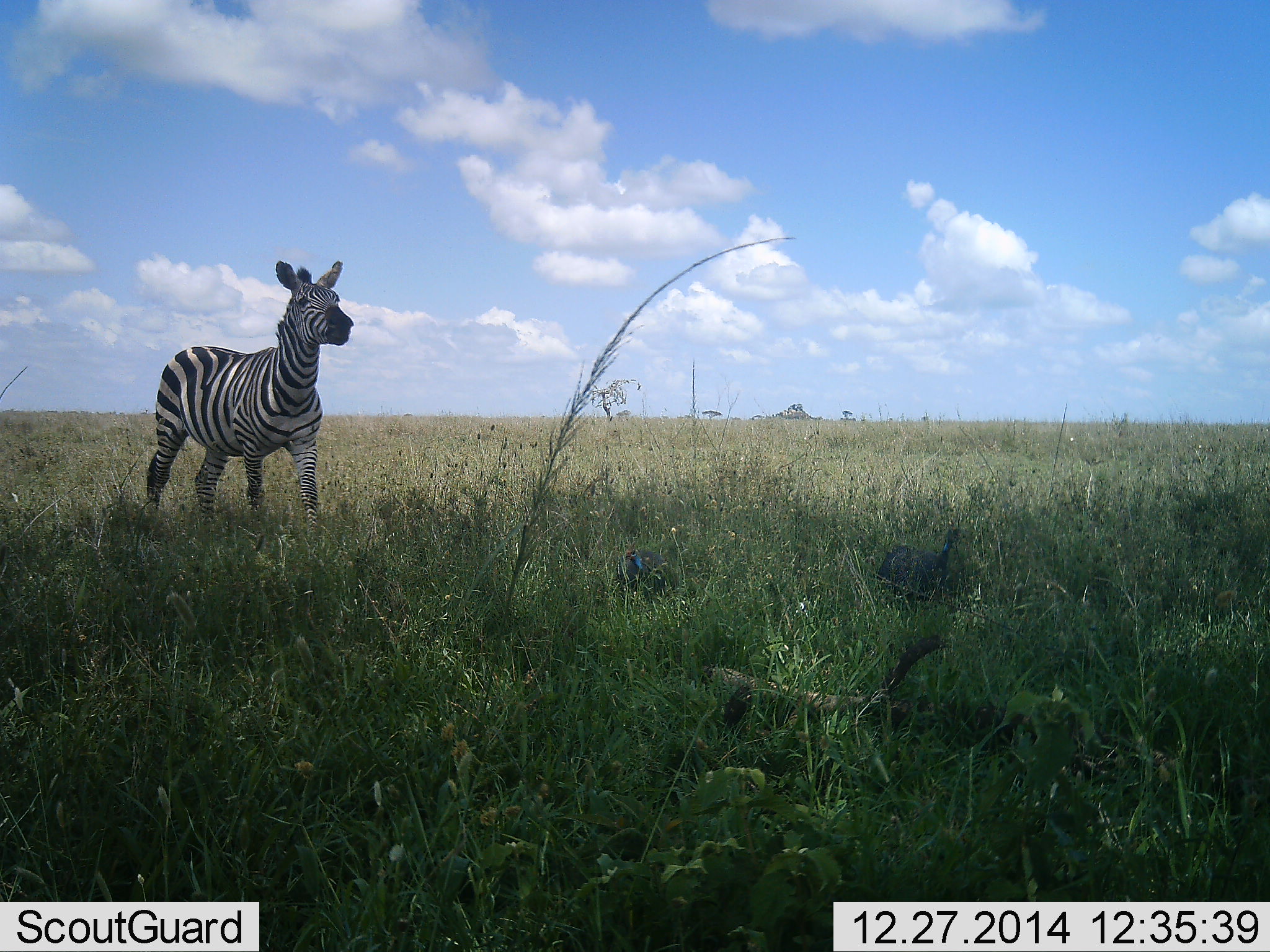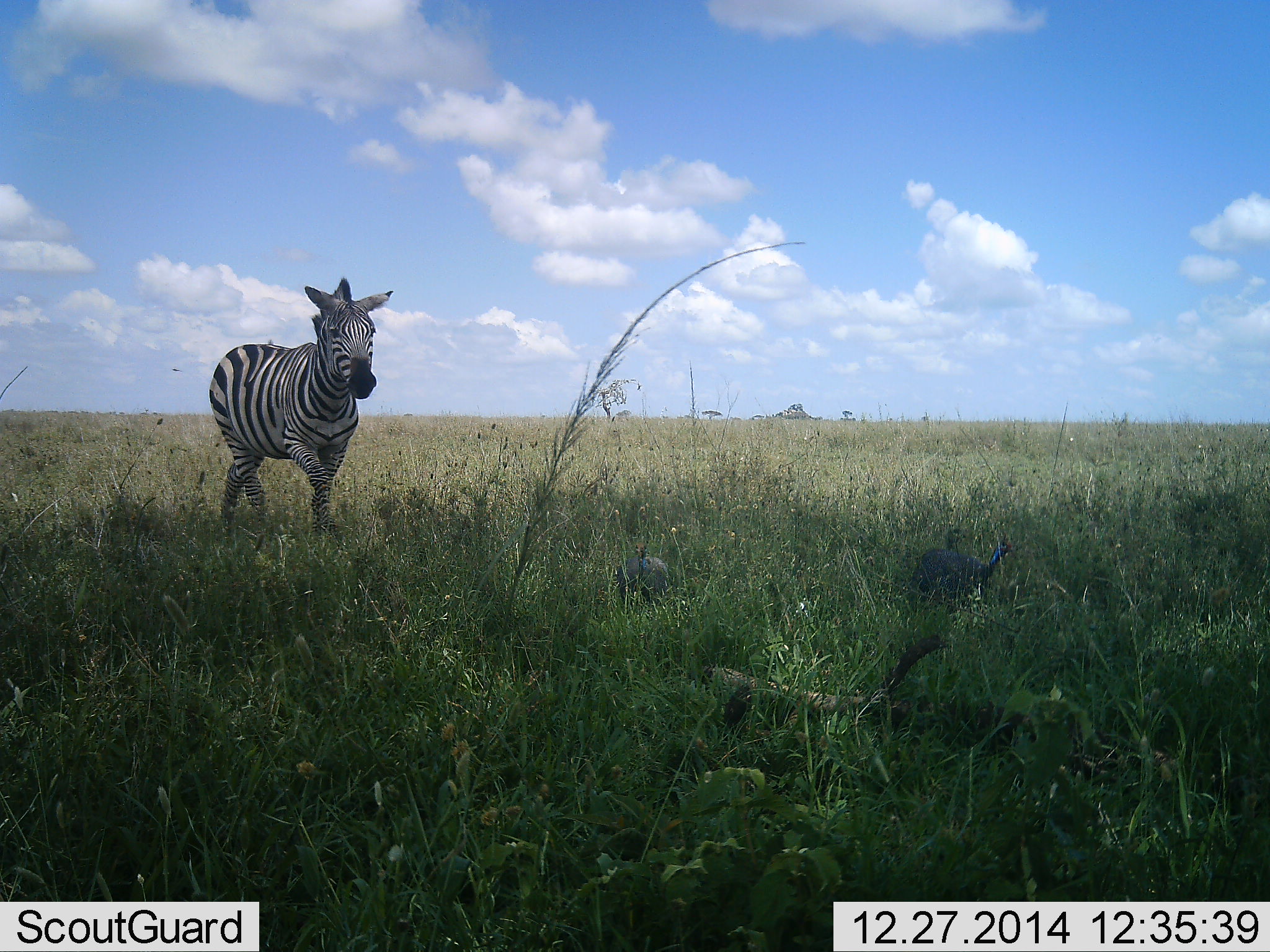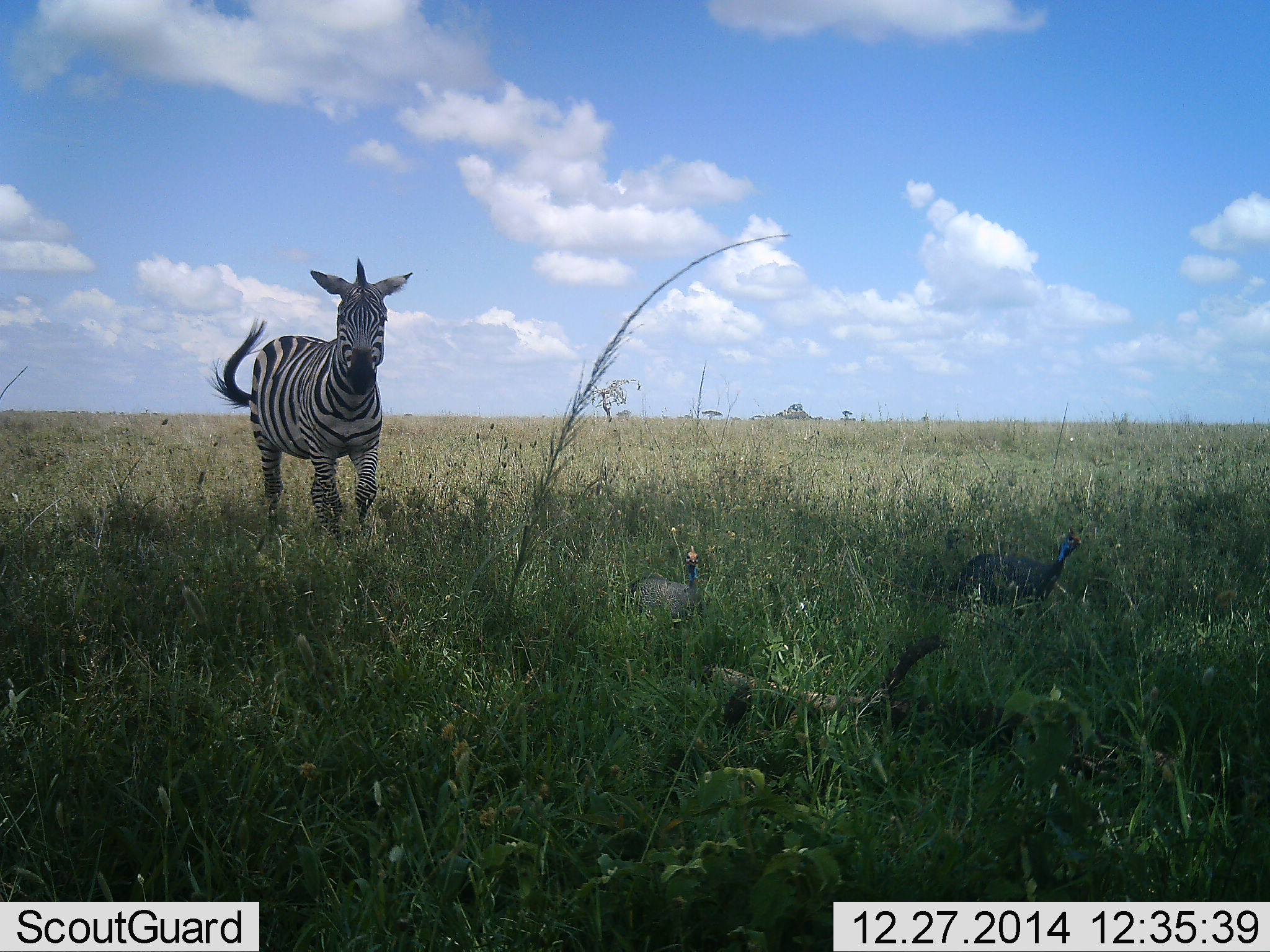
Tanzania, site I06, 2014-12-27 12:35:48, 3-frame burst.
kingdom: Animalia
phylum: Chordata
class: Aves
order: Galliformes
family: Numididae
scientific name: Numididae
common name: guinea fowl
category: guineafowl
Guineafowl (guinea fowl) (Numididae), count 2. Behavior (volunteer vote fractions): standing 10%, resting 0%, moving 90%, interacting 20%. Young present (vote fraction): 0%. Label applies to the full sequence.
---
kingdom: Animalia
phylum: Chordata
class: Mammalia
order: Perissodactyla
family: Equidae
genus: Equus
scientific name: Equus quagga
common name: plains zebra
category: zebra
Zebra (plains zebra) (Equus quagga), count 1. Behavior (volunteer vote fractions): standing 0%, resting 0%, moving 100%, interacting 18%. Young present (vote fraction): 0%. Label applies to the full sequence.